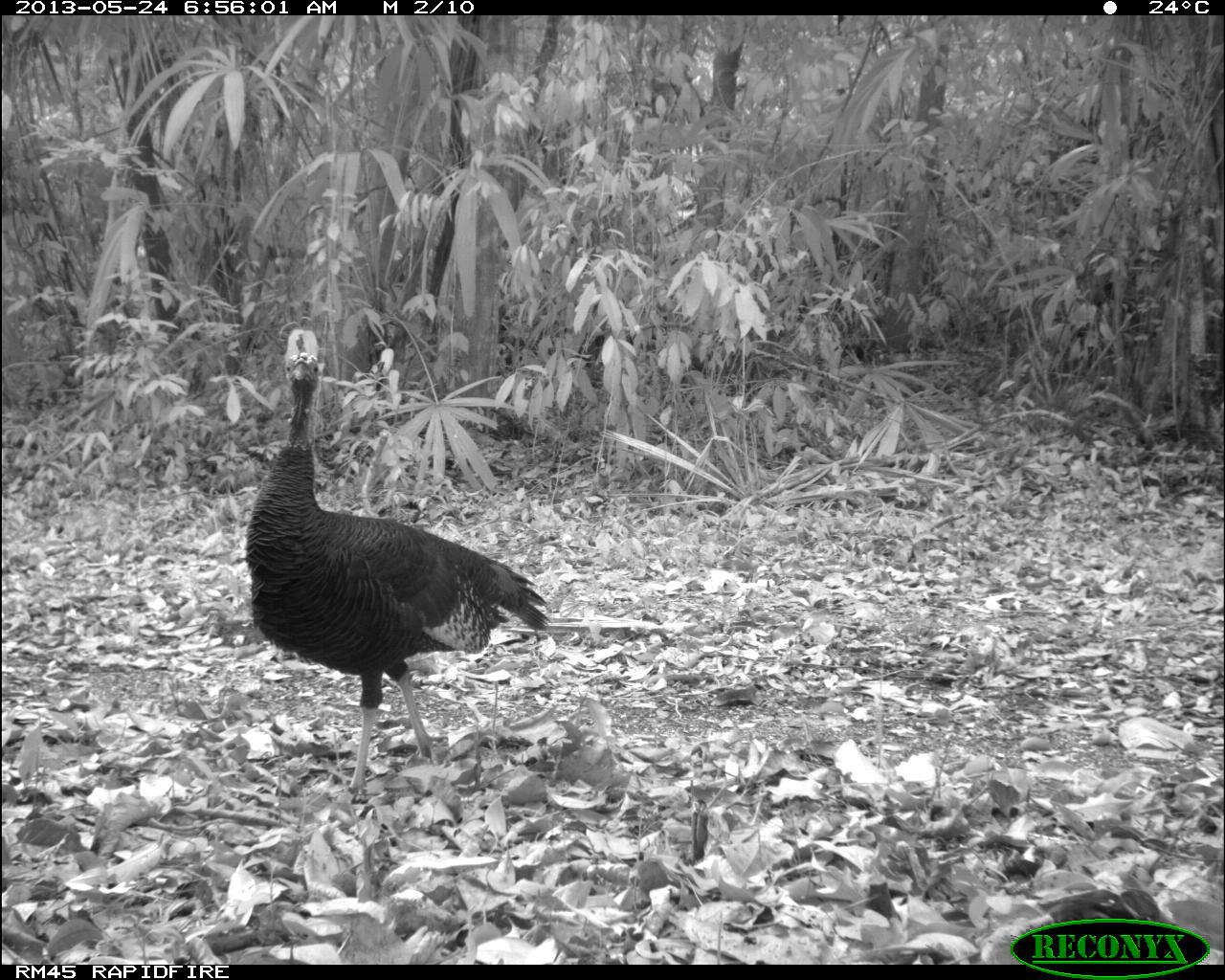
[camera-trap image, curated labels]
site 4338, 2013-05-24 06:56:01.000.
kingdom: Animalia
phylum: Chordata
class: Aves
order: Galliformes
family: Phasianidae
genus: Meleagris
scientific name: Meleagris ocellata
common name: ocellated turkey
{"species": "Meleagris ocellata (ocellated turkey)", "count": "1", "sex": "female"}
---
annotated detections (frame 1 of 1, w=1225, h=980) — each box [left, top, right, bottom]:
meleagris ocellata: [242, 332, 552, 803]